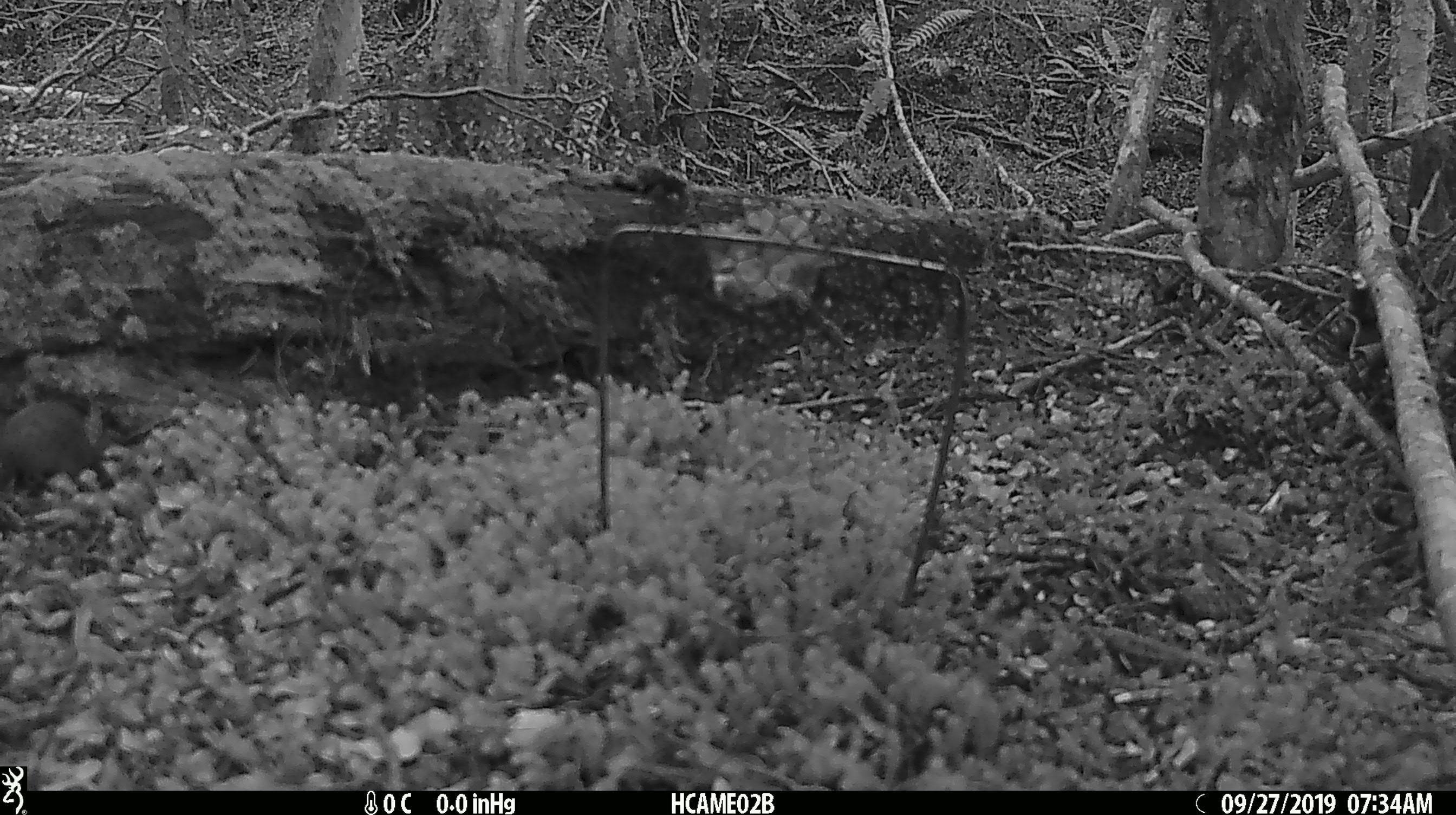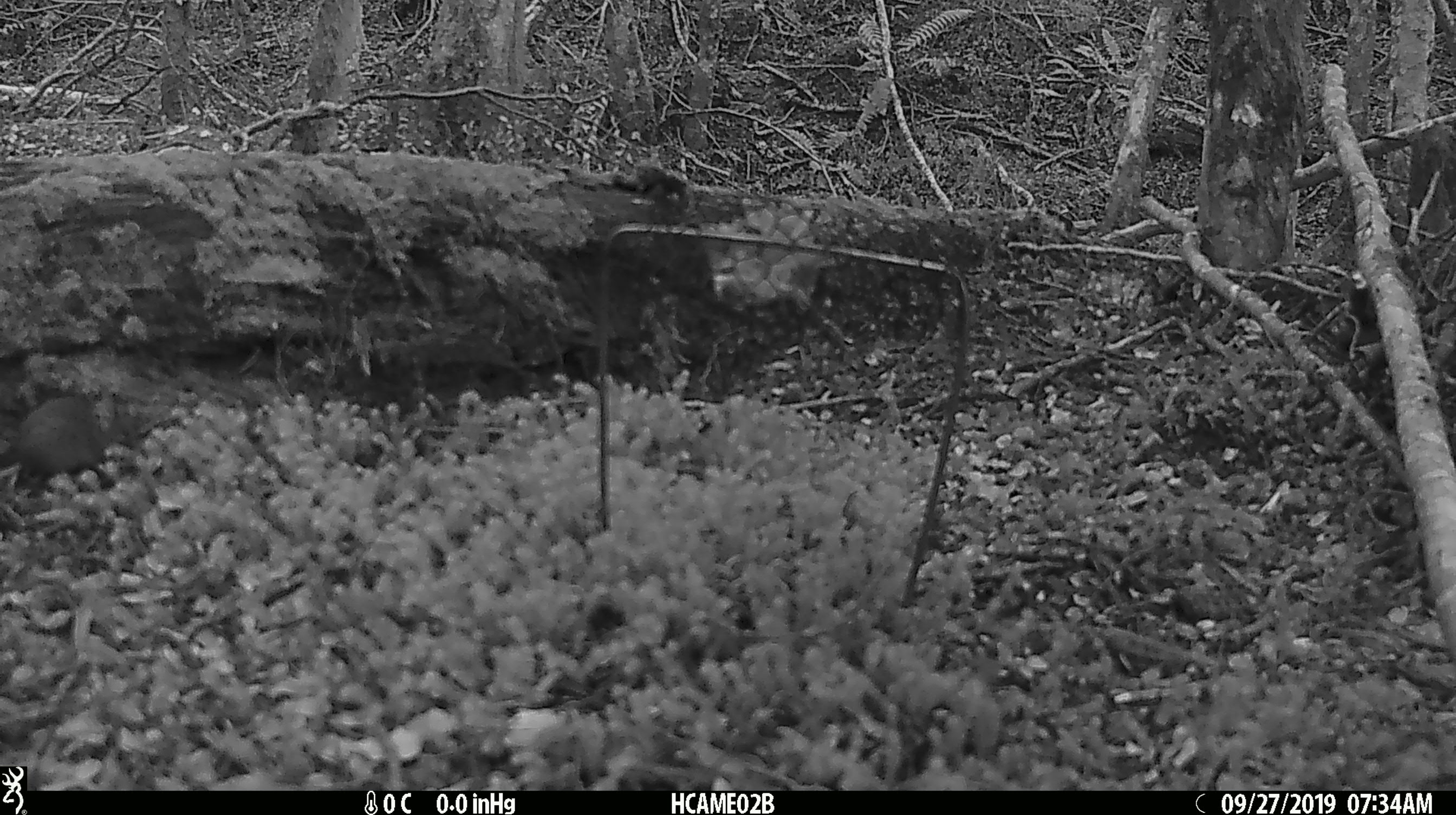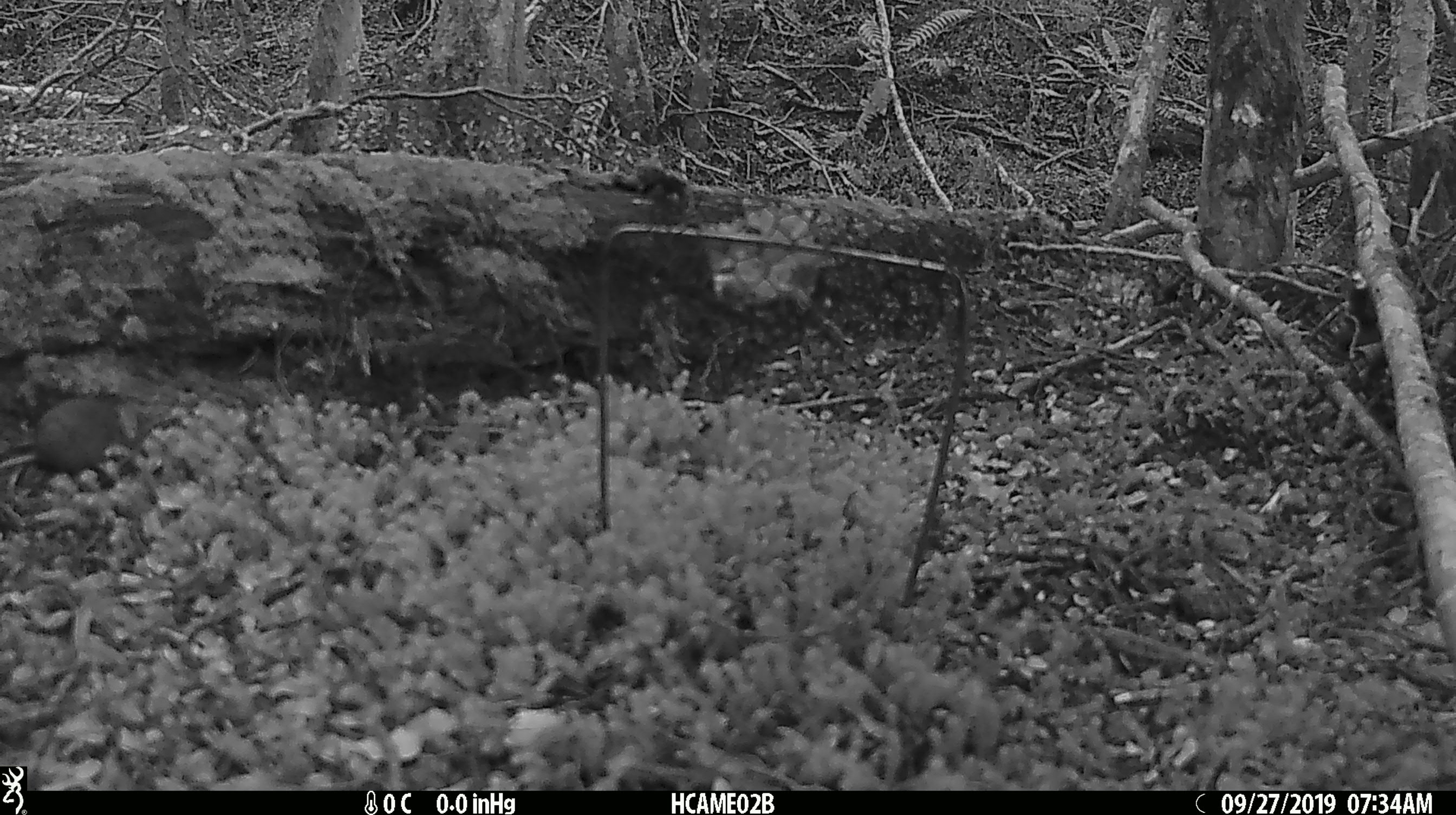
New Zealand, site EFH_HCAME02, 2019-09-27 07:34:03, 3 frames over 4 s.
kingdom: Animalia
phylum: Chordata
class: Mammalia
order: Rodentia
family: Muridae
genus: Mus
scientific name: Mus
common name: mouse